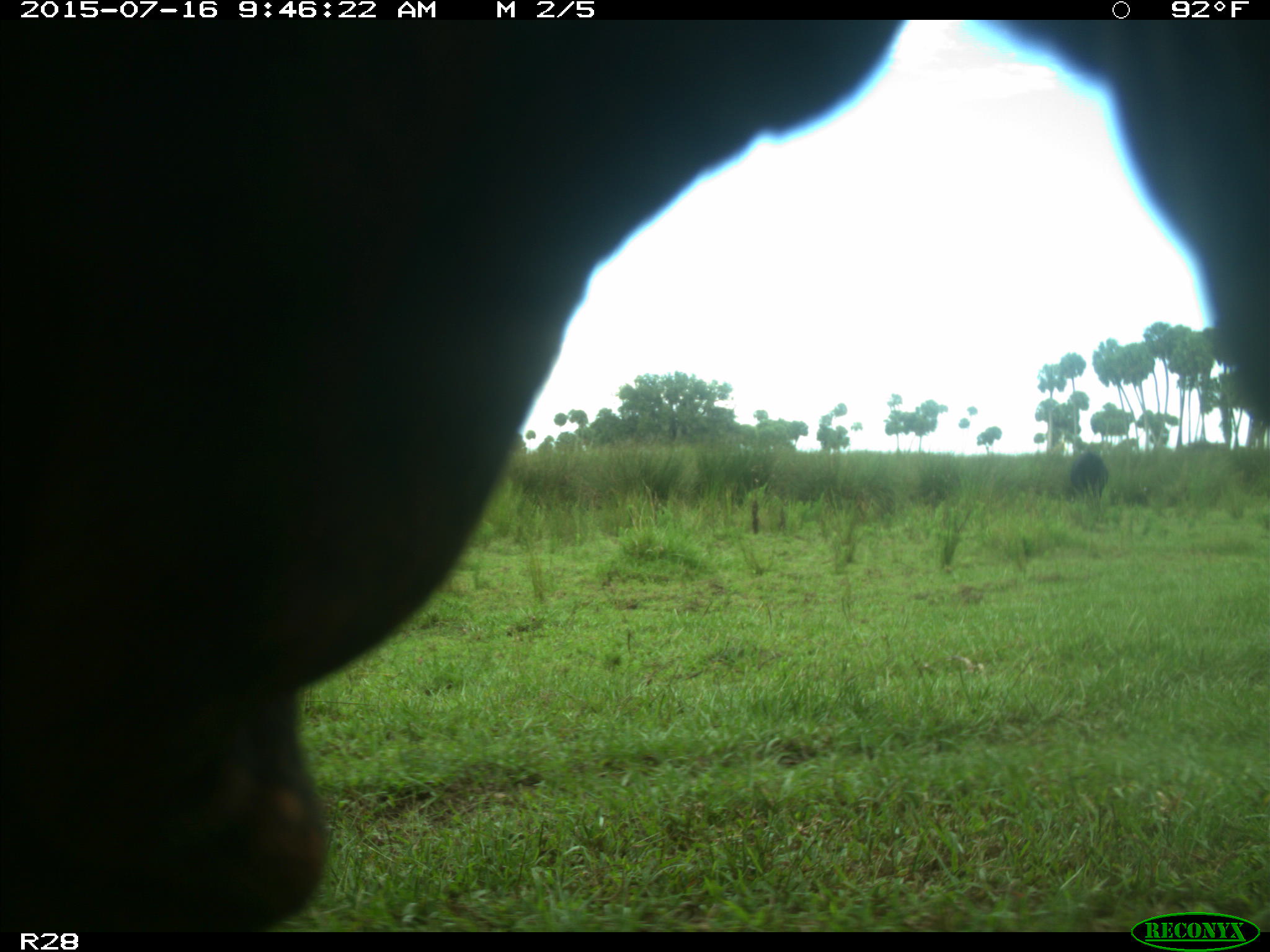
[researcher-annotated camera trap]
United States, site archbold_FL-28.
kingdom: Animalia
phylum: Chordata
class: Mammalia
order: Artiodactyla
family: Bovidae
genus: Bos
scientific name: Bos taurus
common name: domestic cow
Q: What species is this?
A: Bos taurus (domestic cow).